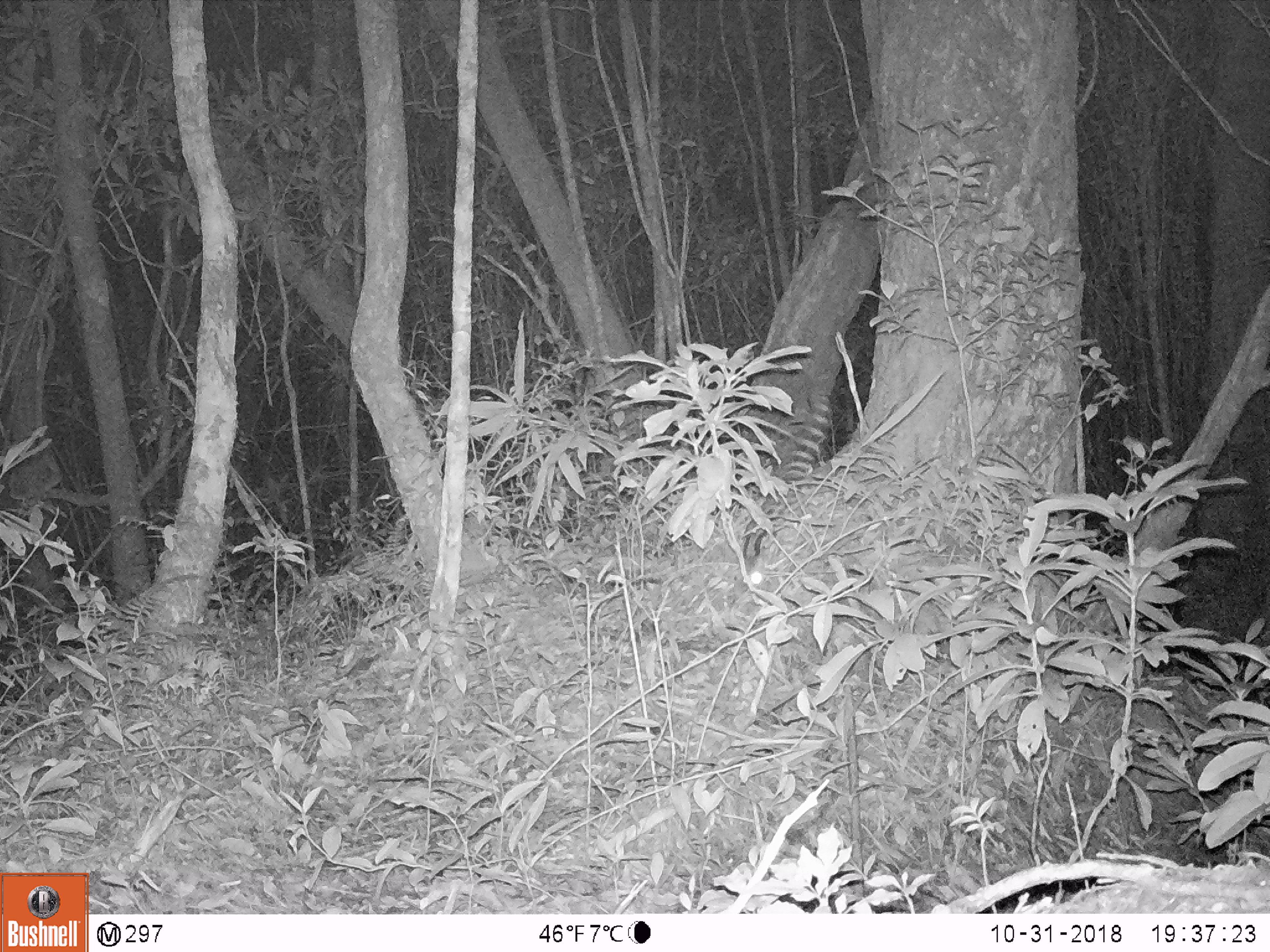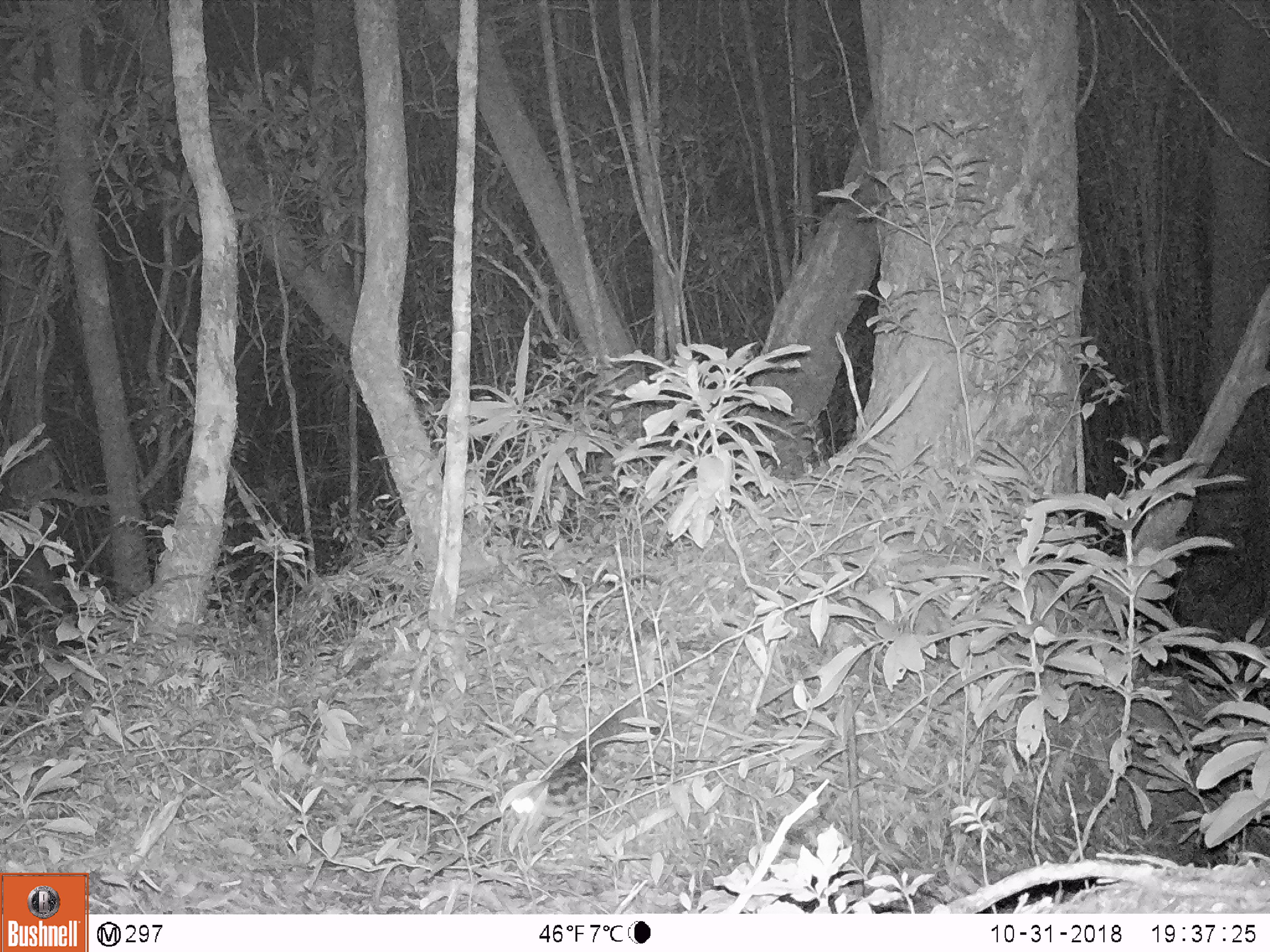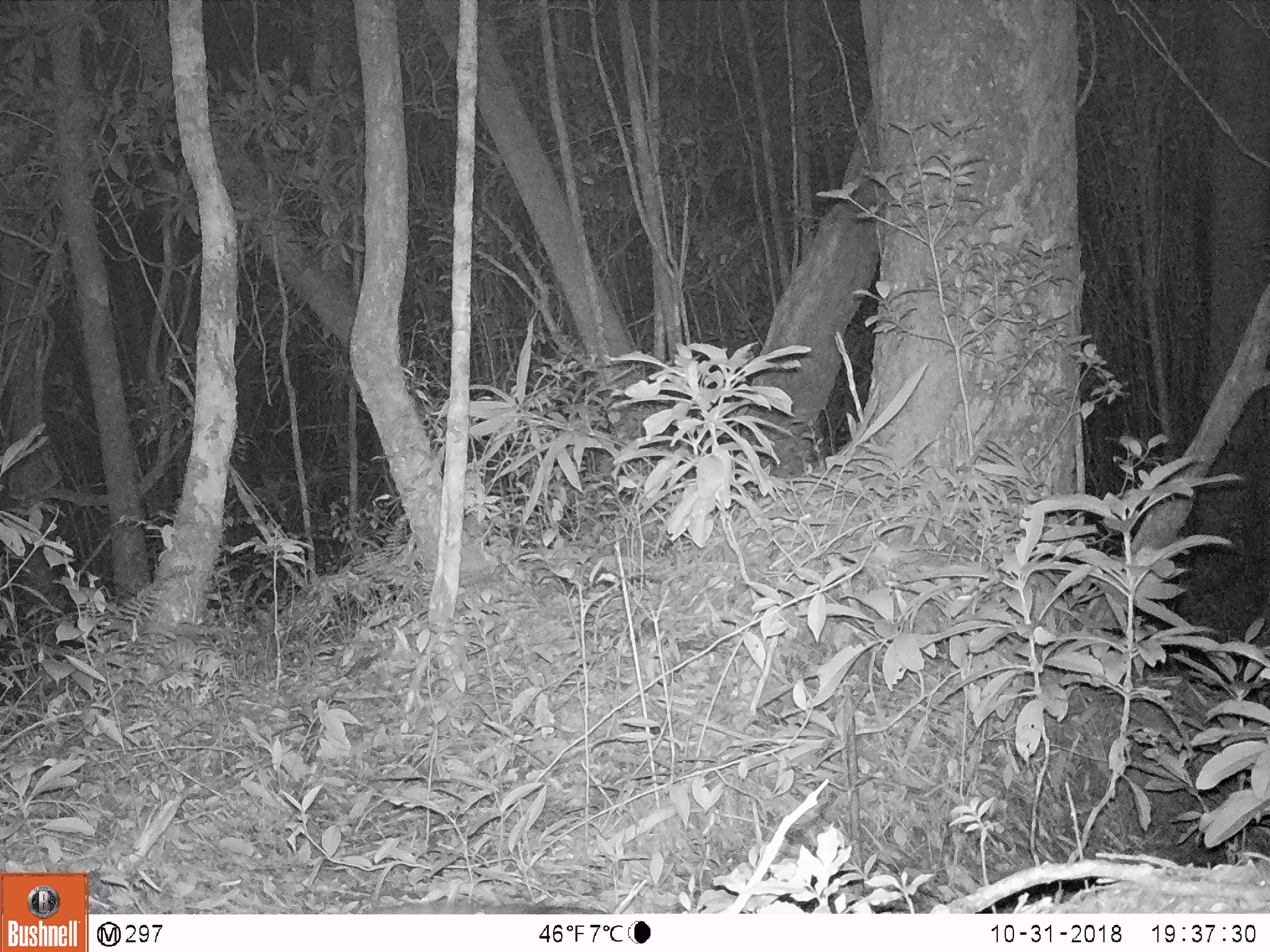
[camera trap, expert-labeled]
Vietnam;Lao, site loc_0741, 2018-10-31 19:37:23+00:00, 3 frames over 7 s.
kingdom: Animalia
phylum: Chordata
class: Mammalia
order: Carnivora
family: Prionodontidae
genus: Prionodon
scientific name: Prionodon pardicolor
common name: spotted linsang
Spotted linsang (Prionodon pardicolor). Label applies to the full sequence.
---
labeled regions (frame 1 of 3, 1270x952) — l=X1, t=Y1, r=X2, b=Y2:
spotted linsang: l=742, t=392, r=830, b=584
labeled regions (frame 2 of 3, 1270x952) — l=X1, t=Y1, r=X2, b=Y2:
spotted linsang: l=488, t=716, r=661, b=860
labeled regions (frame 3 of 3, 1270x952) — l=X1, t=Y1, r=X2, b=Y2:
spotted linsang: l=372, t=903, r=608, b=914